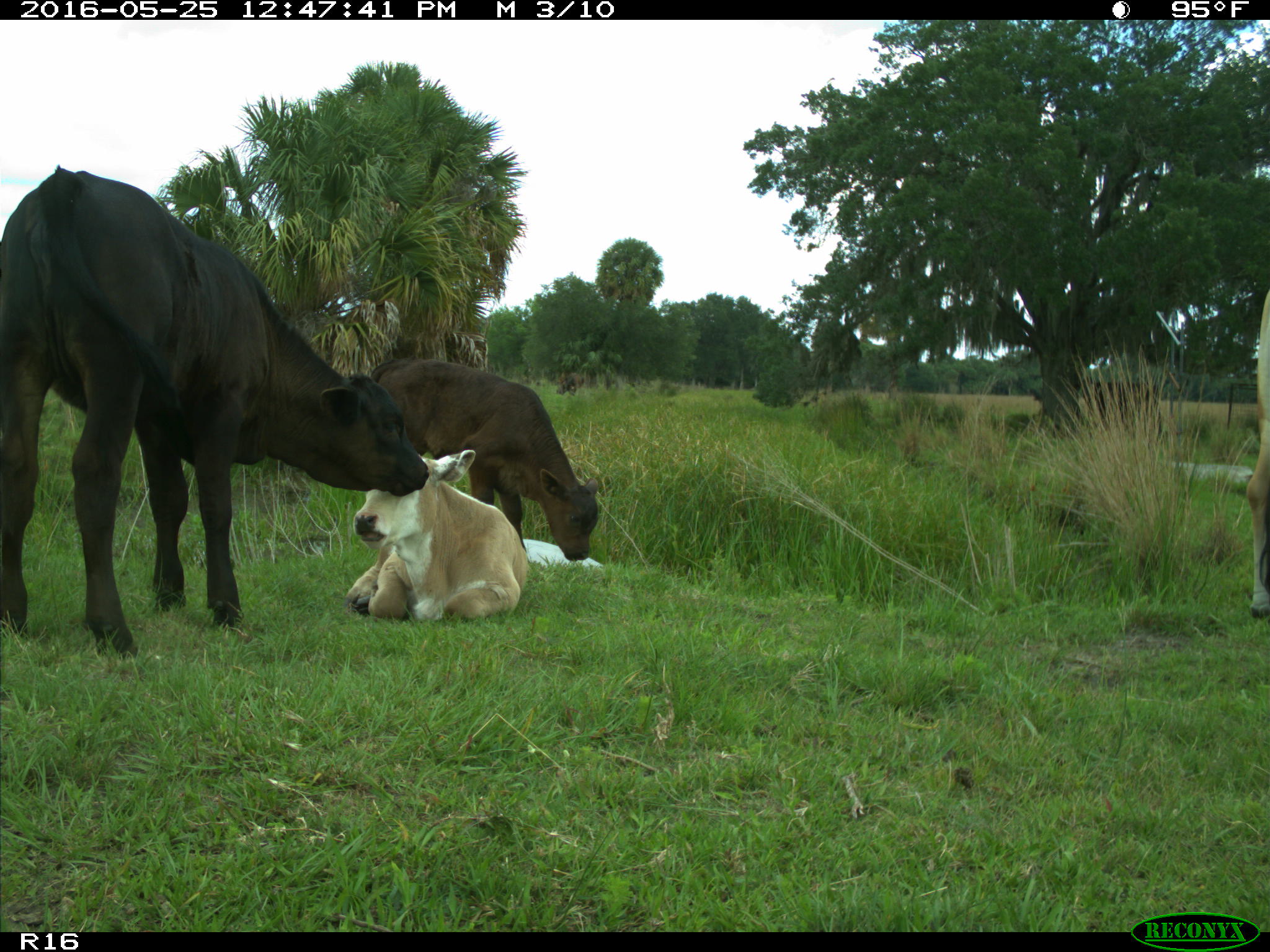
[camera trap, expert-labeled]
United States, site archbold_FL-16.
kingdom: Animalia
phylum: Chordata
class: Mammalia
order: Artiodactyla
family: Bovidae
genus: Bos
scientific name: Bos taurus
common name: domestic cow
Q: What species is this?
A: Bos taurus (domestic cow).